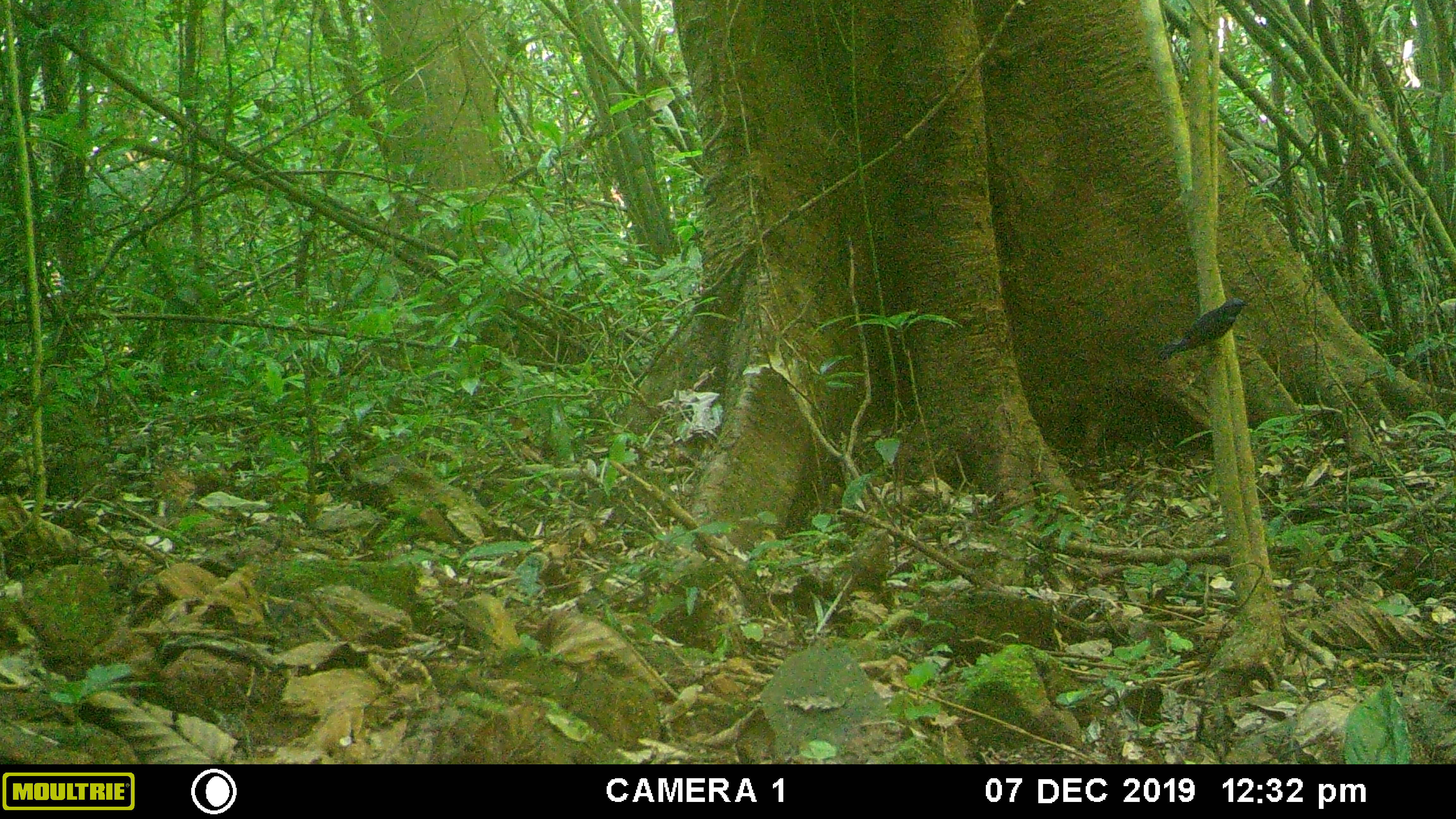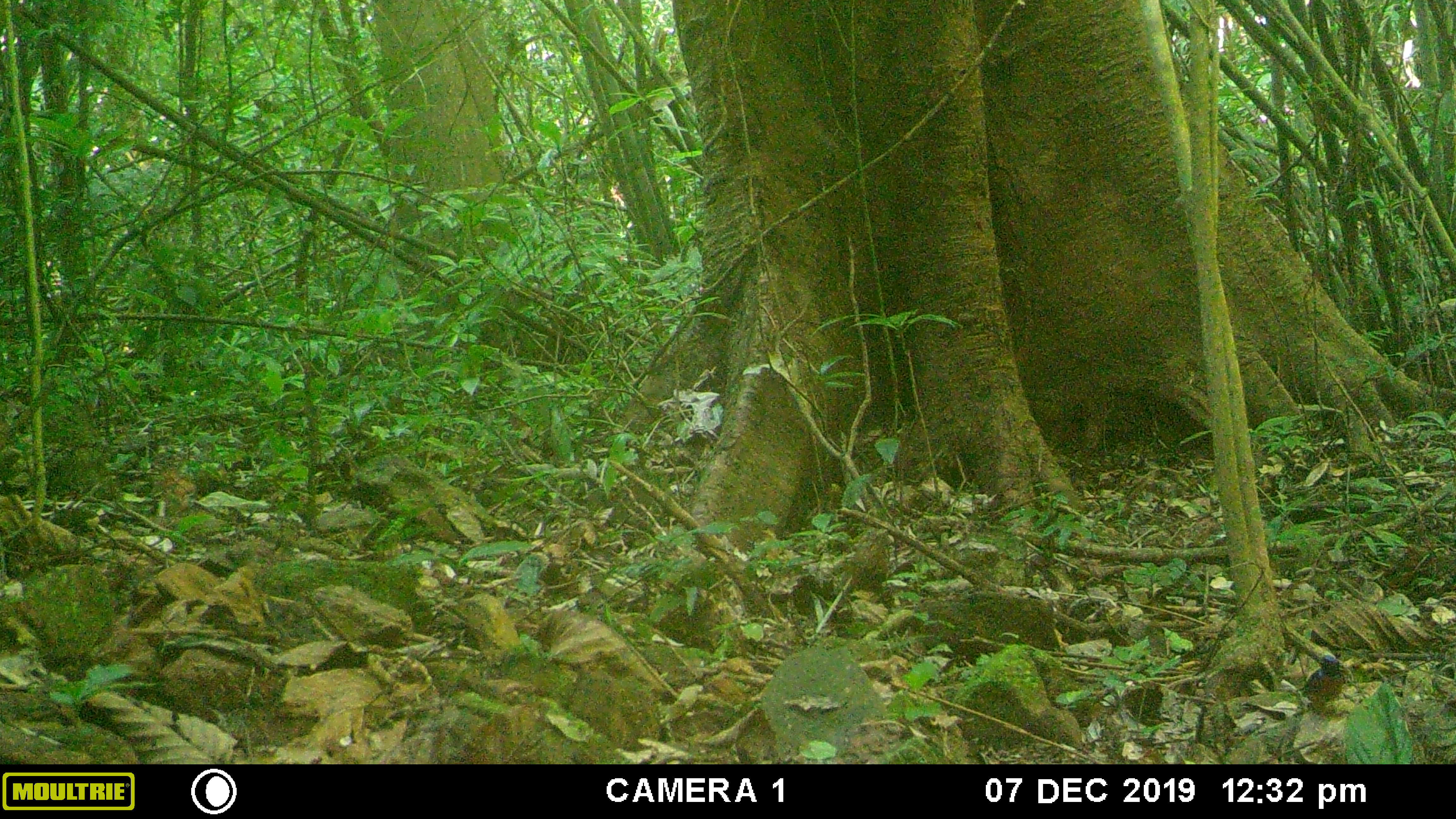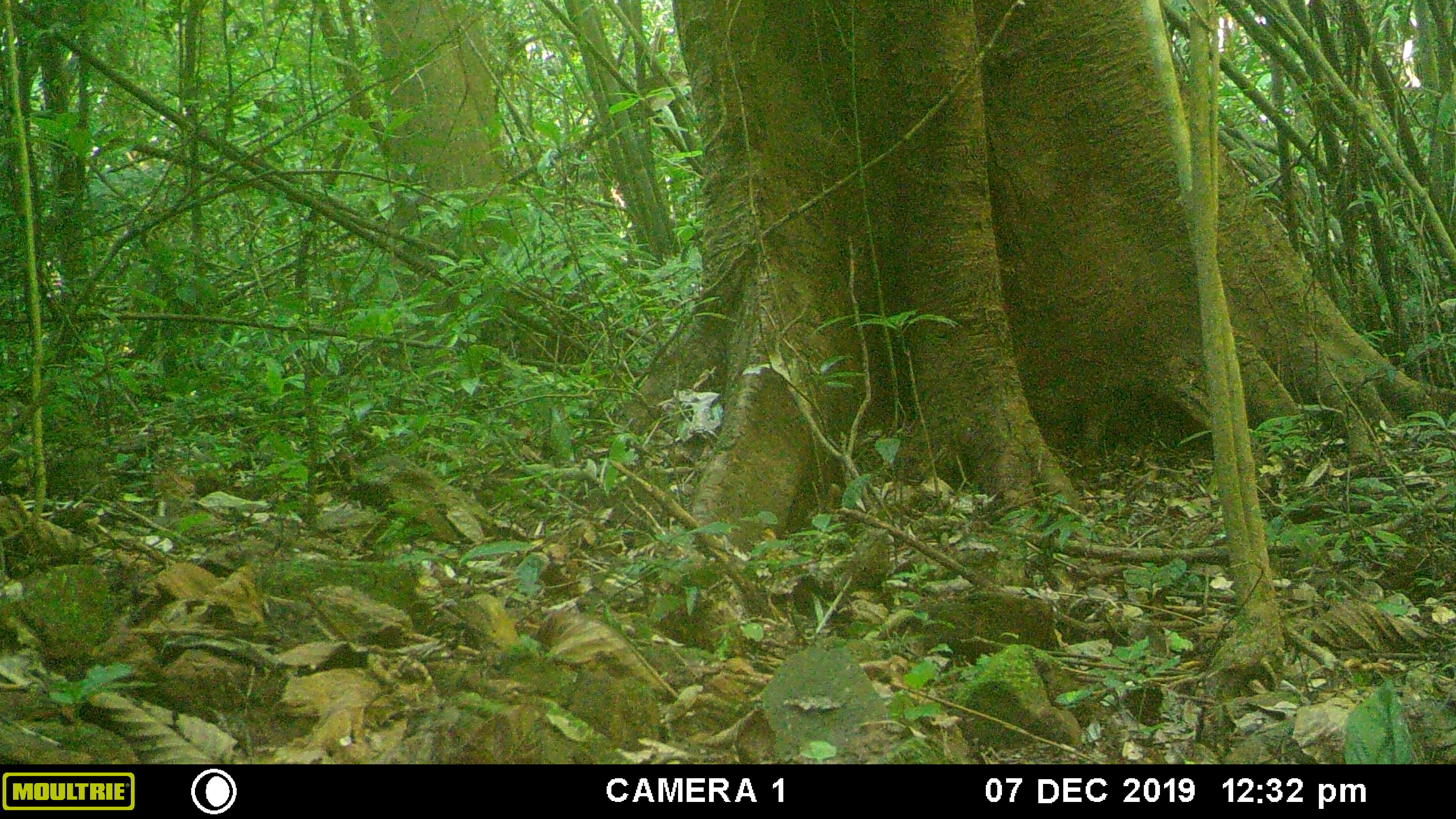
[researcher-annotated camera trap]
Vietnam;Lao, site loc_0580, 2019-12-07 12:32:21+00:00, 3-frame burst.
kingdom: Animalia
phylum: Chordata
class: Aves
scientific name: Aves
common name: bird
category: unidentified bird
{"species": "unidentified bird (bird) (Aves)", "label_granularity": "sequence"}